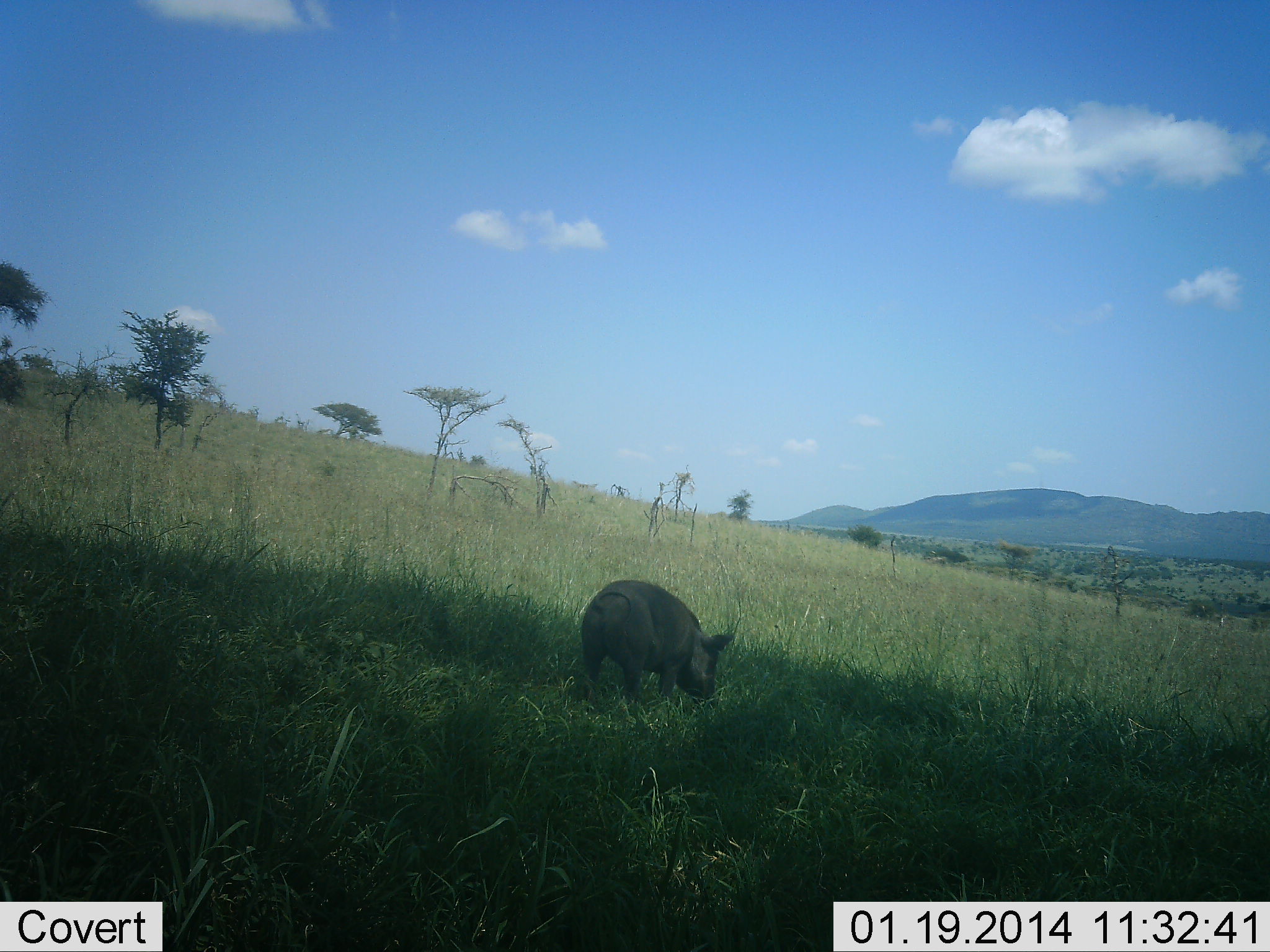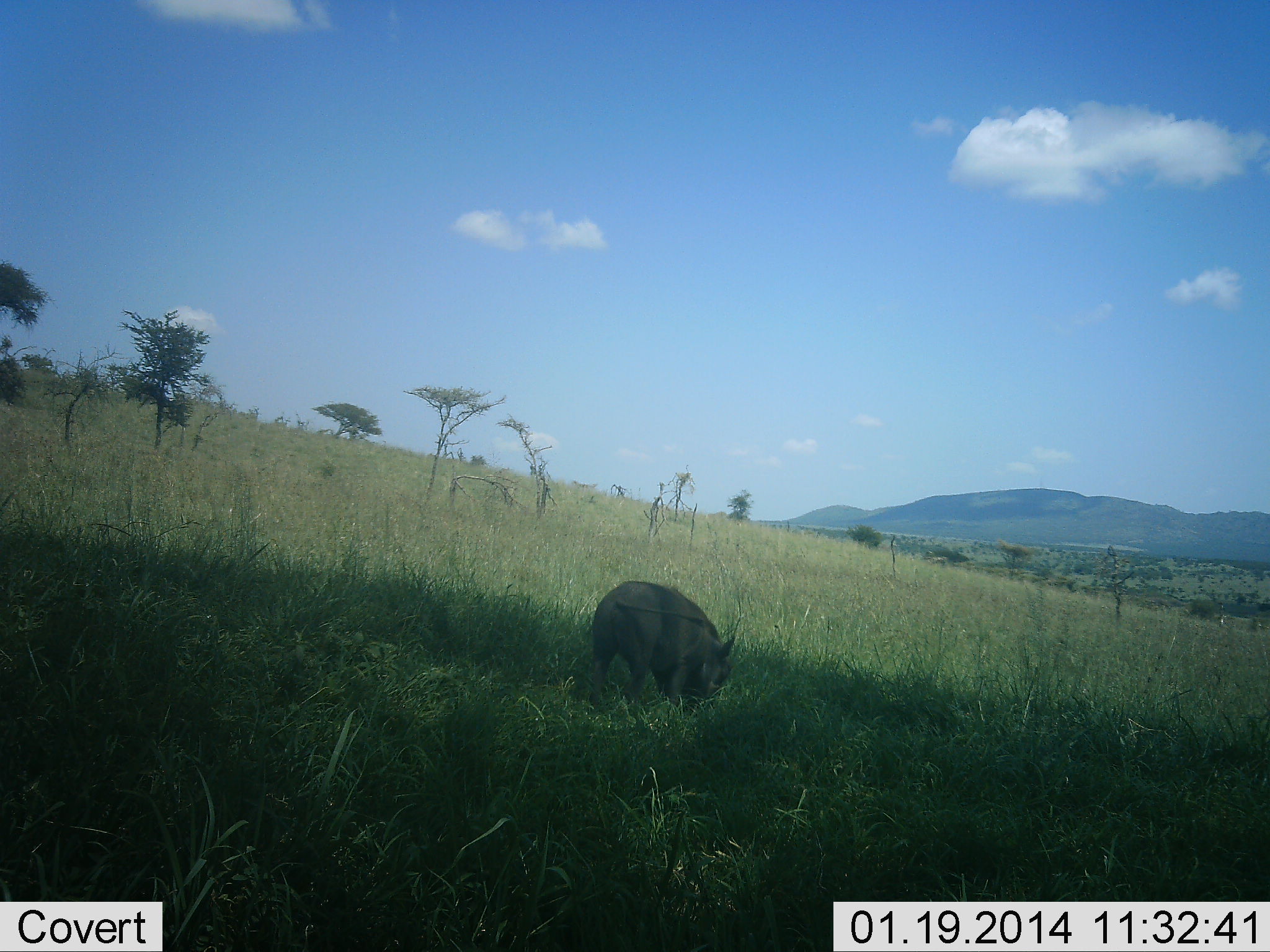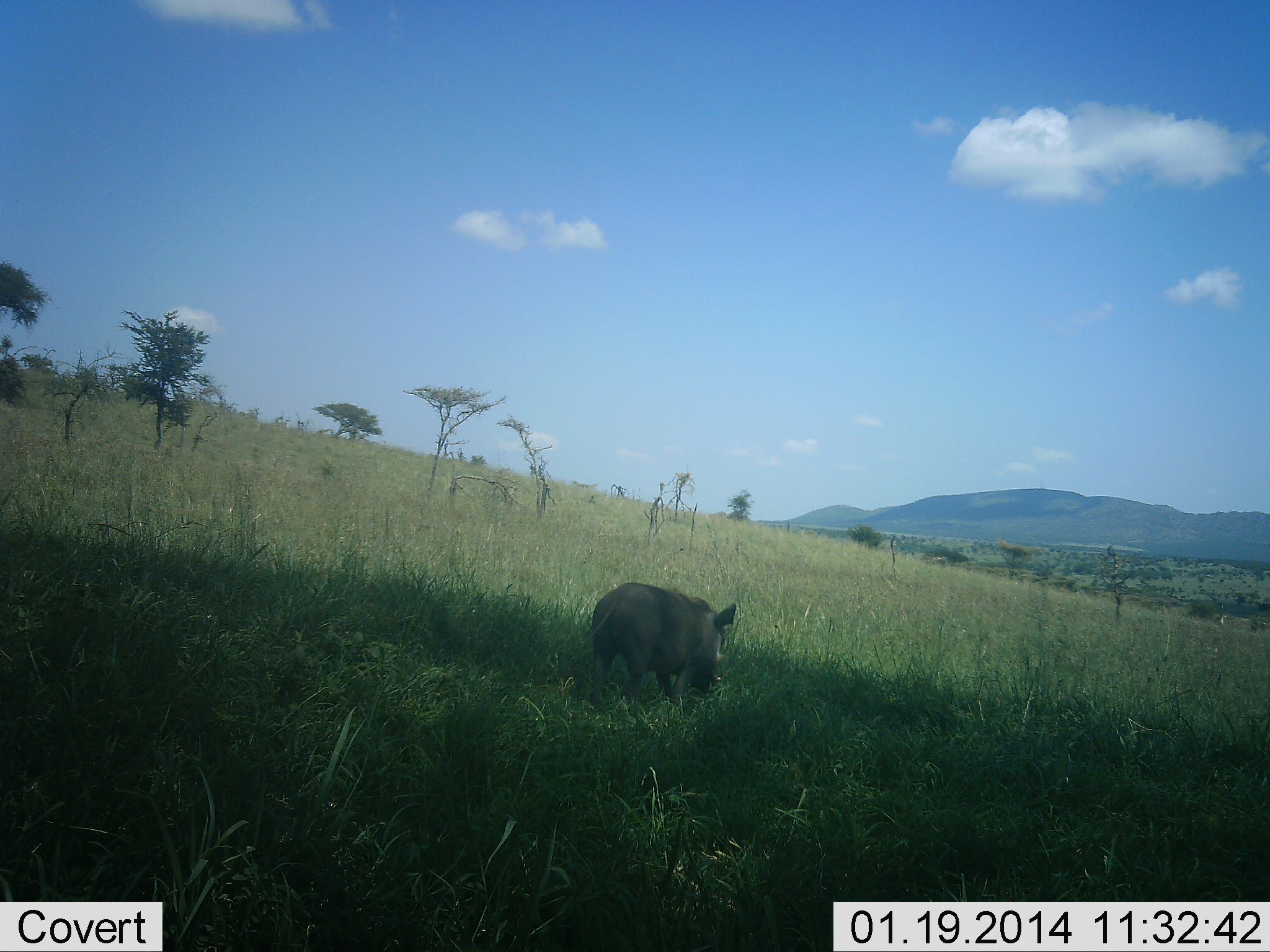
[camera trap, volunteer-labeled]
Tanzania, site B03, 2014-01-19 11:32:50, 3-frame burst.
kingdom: Animalia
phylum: Chordata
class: Mammalia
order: Artiodactyla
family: Suidae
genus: Phacochoerus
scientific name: Phacochoerus africanus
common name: warthog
Warthog (Phacochoerus africanus), count 1. Behavior (volunteer vote fractions): standing 10%, resting 0%, moving 20%, interacting 0%. Young present (vote fraction): 0%. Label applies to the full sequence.